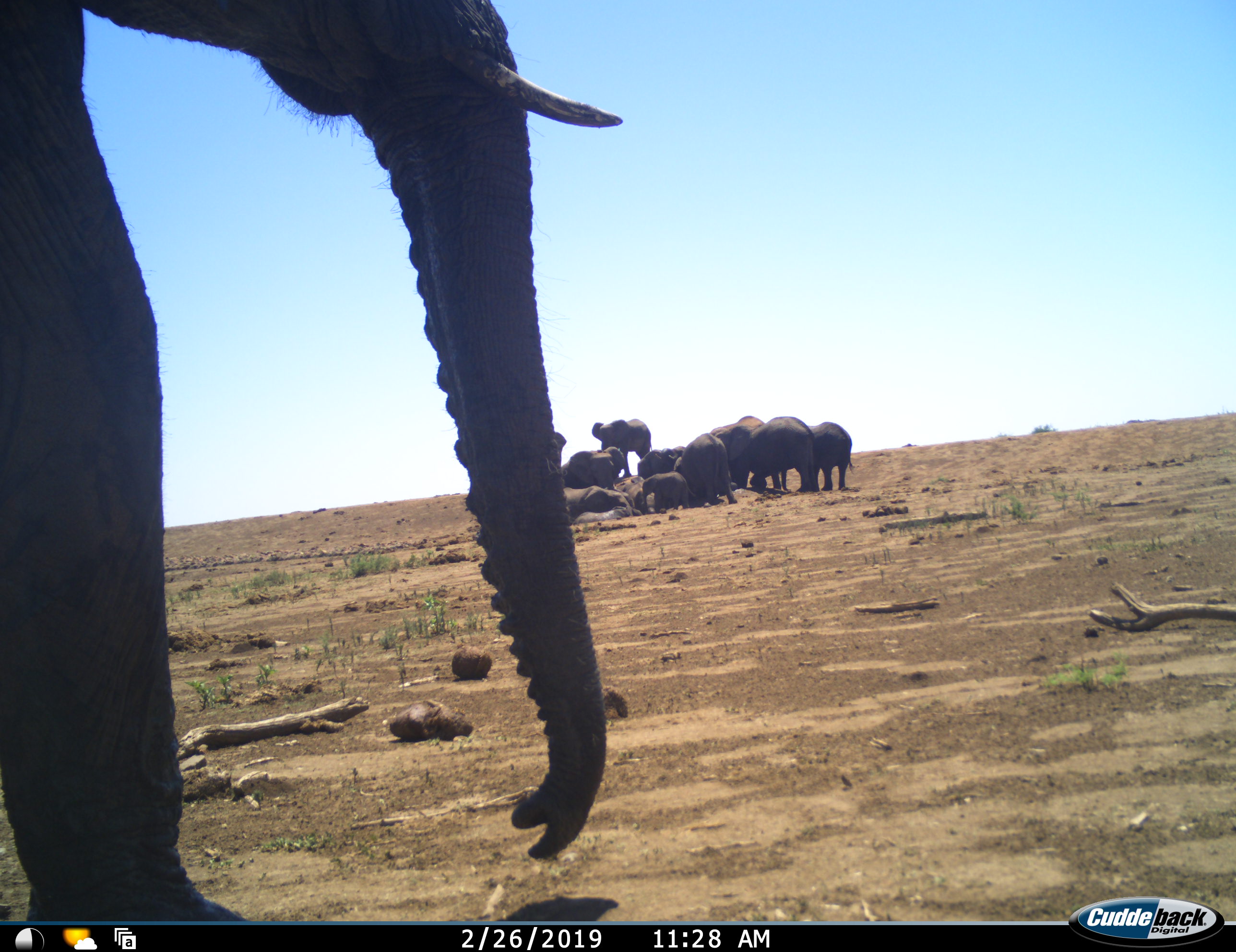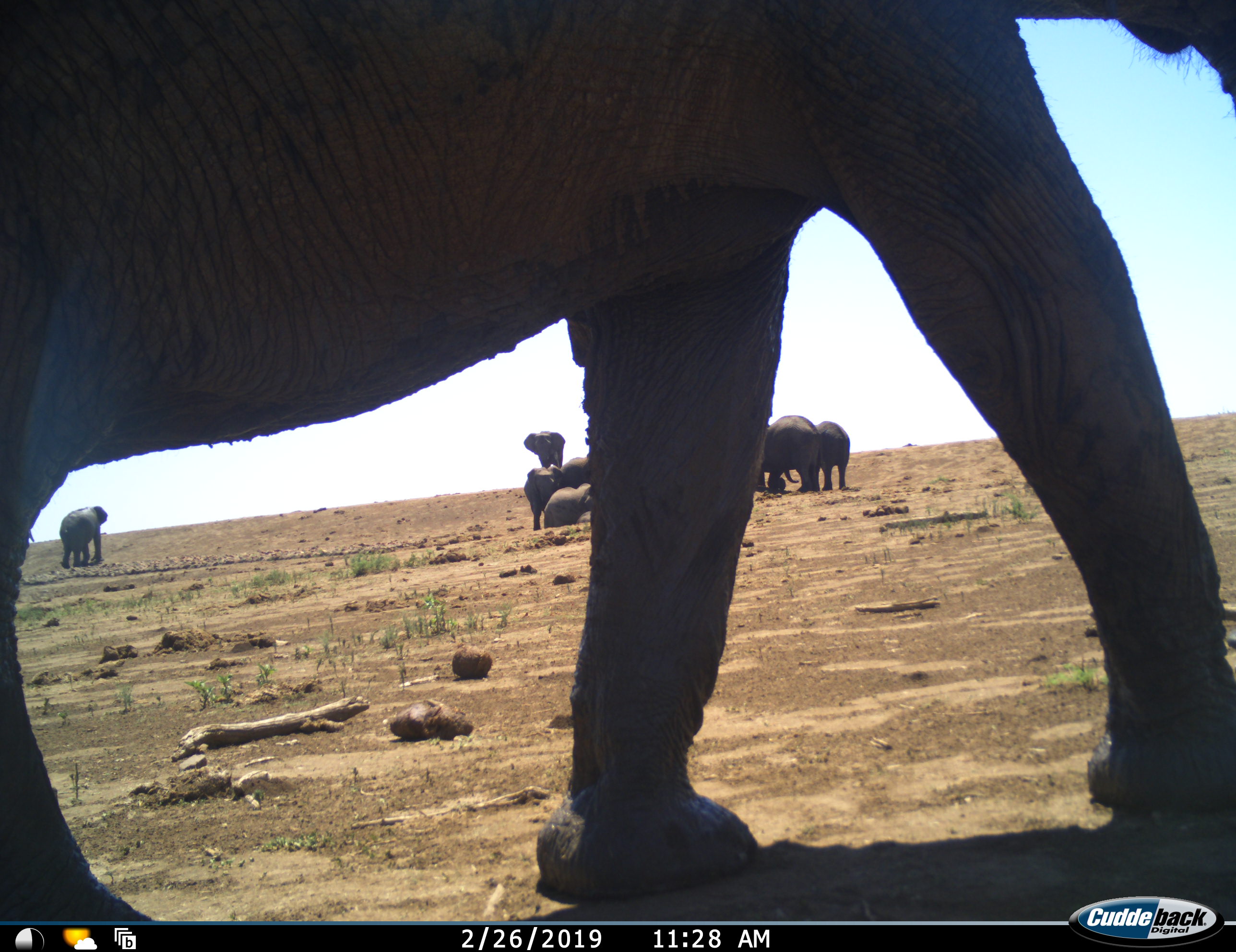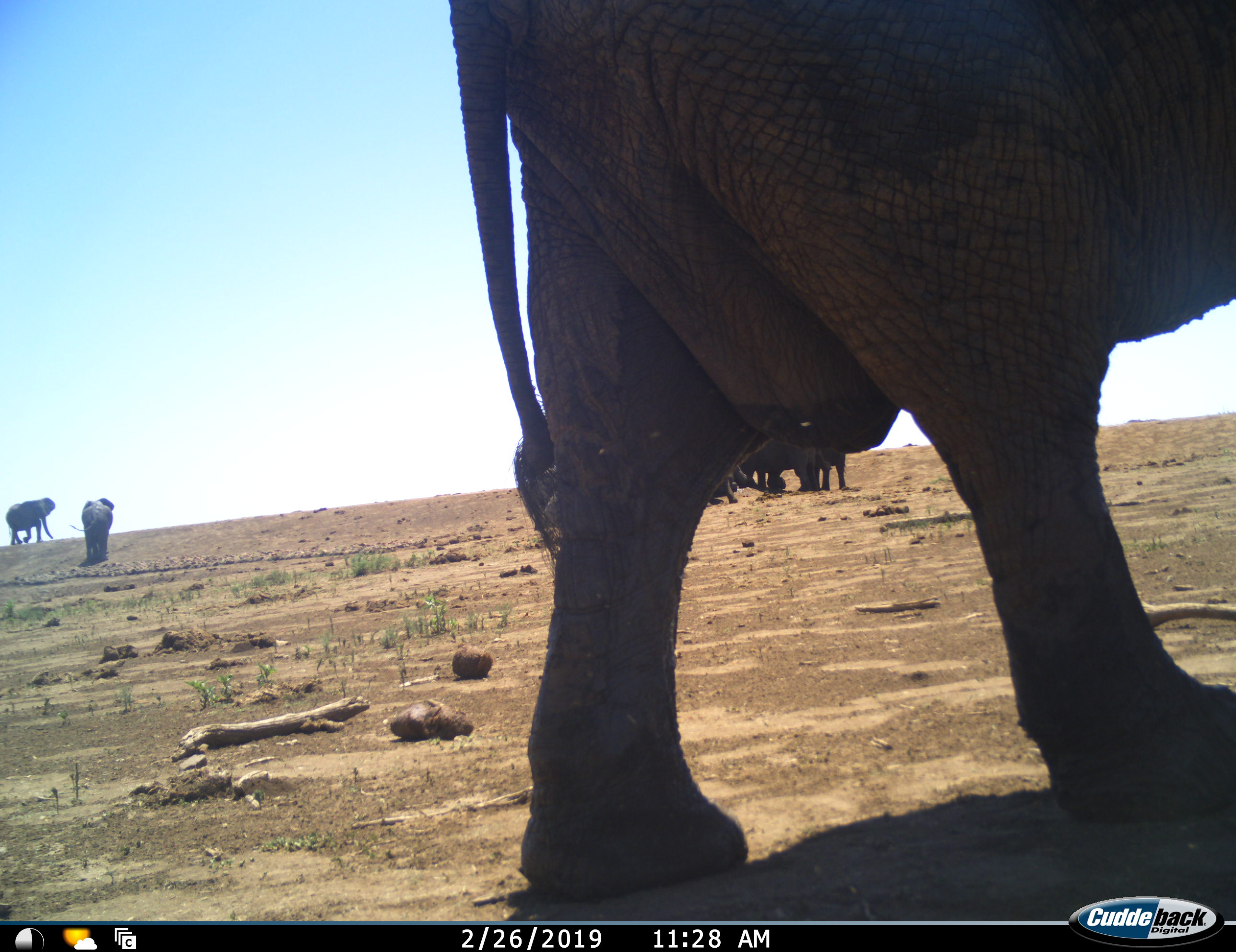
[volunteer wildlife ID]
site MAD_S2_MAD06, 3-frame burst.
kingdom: Animalia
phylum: Chordata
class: Mammalia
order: Proboscidea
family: Elephantidae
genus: Loxodonta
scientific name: Loxodonta africana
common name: african bush elephant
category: elephant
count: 11-50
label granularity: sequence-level